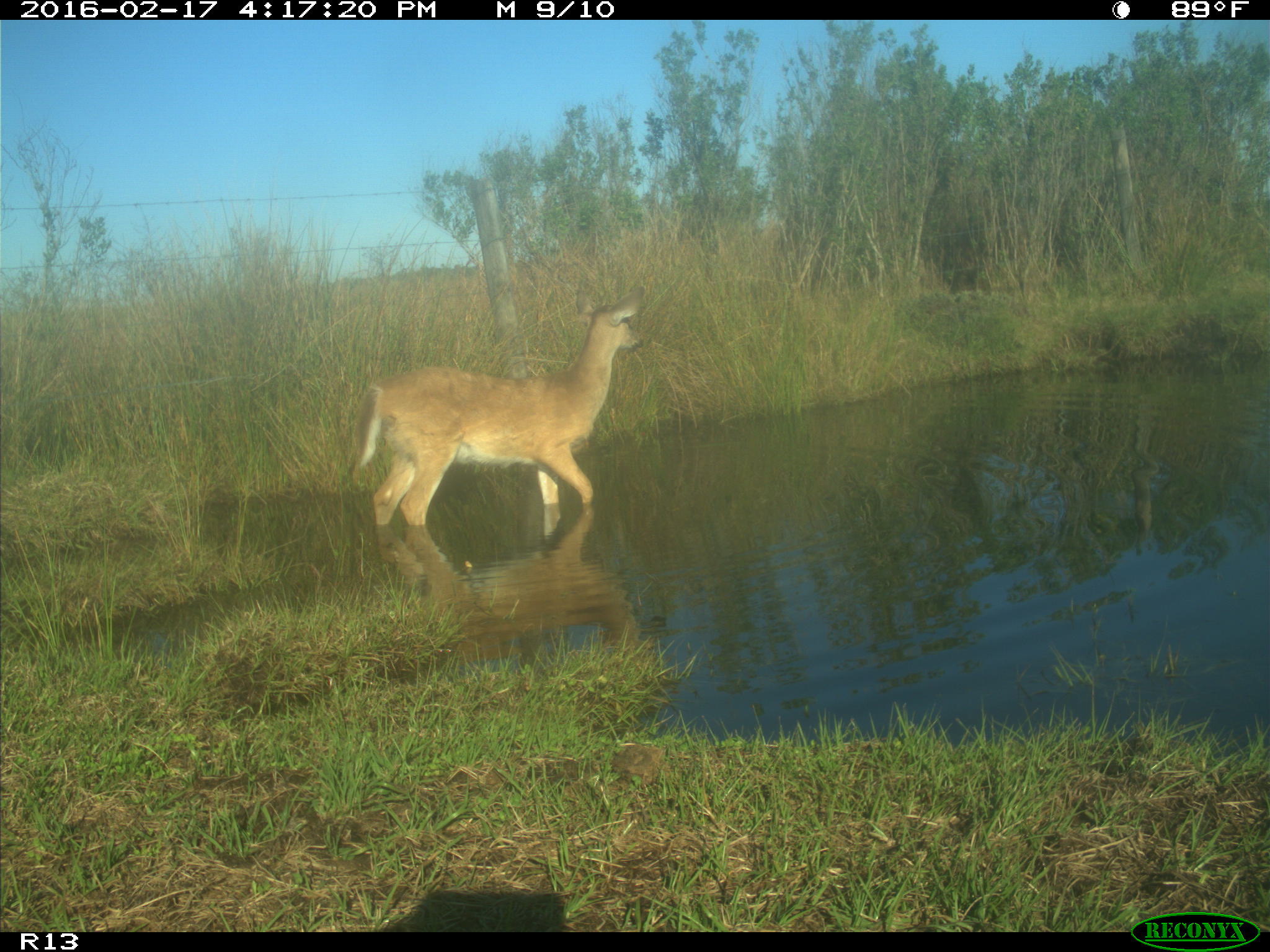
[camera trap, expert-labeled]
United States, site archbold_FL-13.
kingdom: Animalia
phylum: Chordata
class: Mammalia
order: Artiodactyla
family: Cervidae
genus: Odocoileus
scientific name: Odocoileus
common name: deer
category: unidentified deer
Unidentified deer (deer) (Odocoileus).